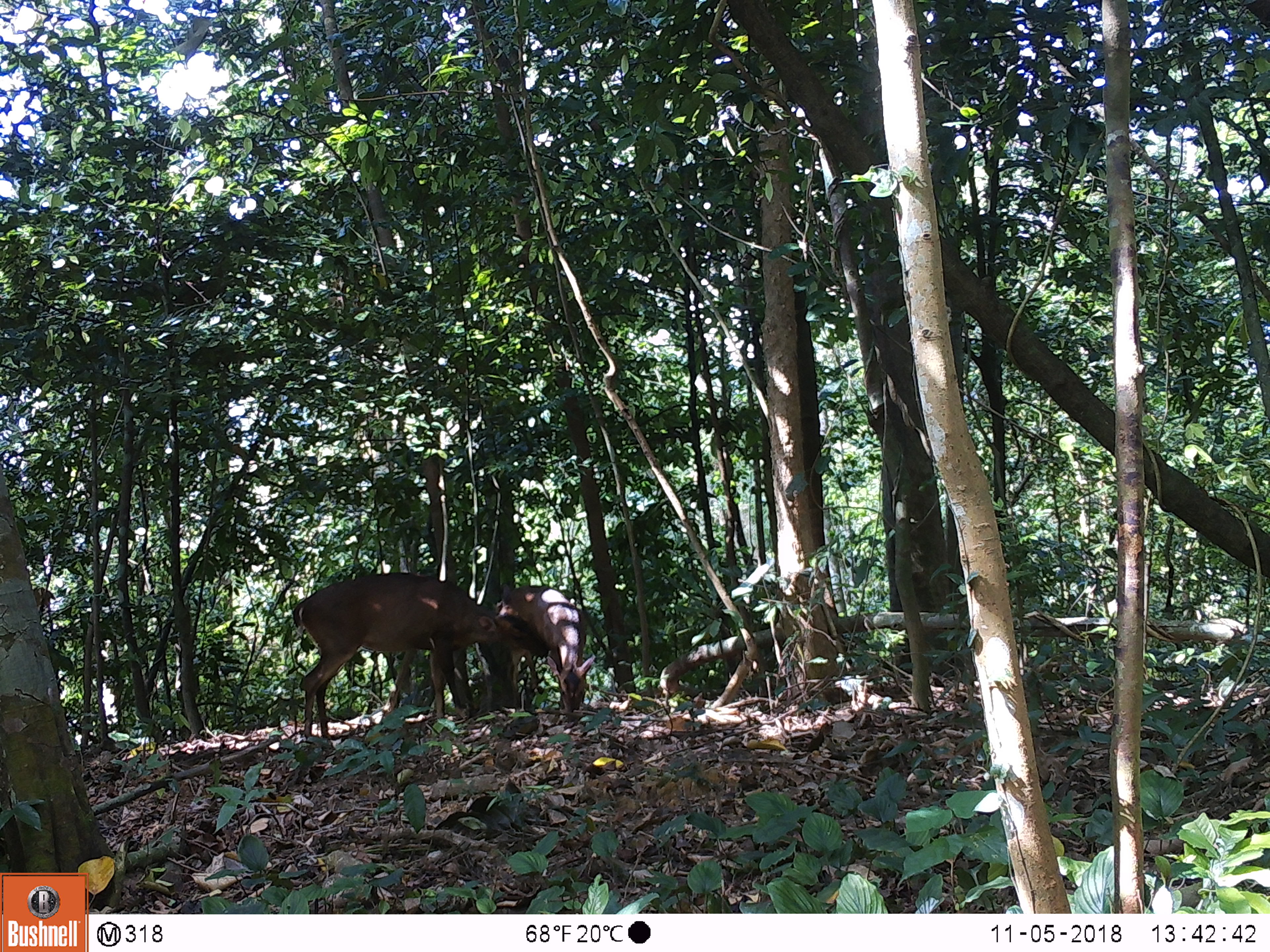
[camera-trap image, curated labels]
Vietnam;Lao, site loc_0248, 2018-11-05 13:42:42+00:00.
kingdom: Animalia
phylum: Chordata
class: Mammalia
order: Artiodactyla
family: Cervidae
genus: Muntiacus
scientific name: Muntiacus vuquangensis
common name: large-antlered muntjac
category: large antlered muntjac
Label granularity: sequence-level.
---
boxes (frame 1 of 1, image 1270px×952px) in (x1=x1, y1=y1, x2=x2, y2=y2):
large antlered muntjac: (x1=291, y1=571, x2=525, y2=735); (x1=497, y1=582, x2=596, y2=721)